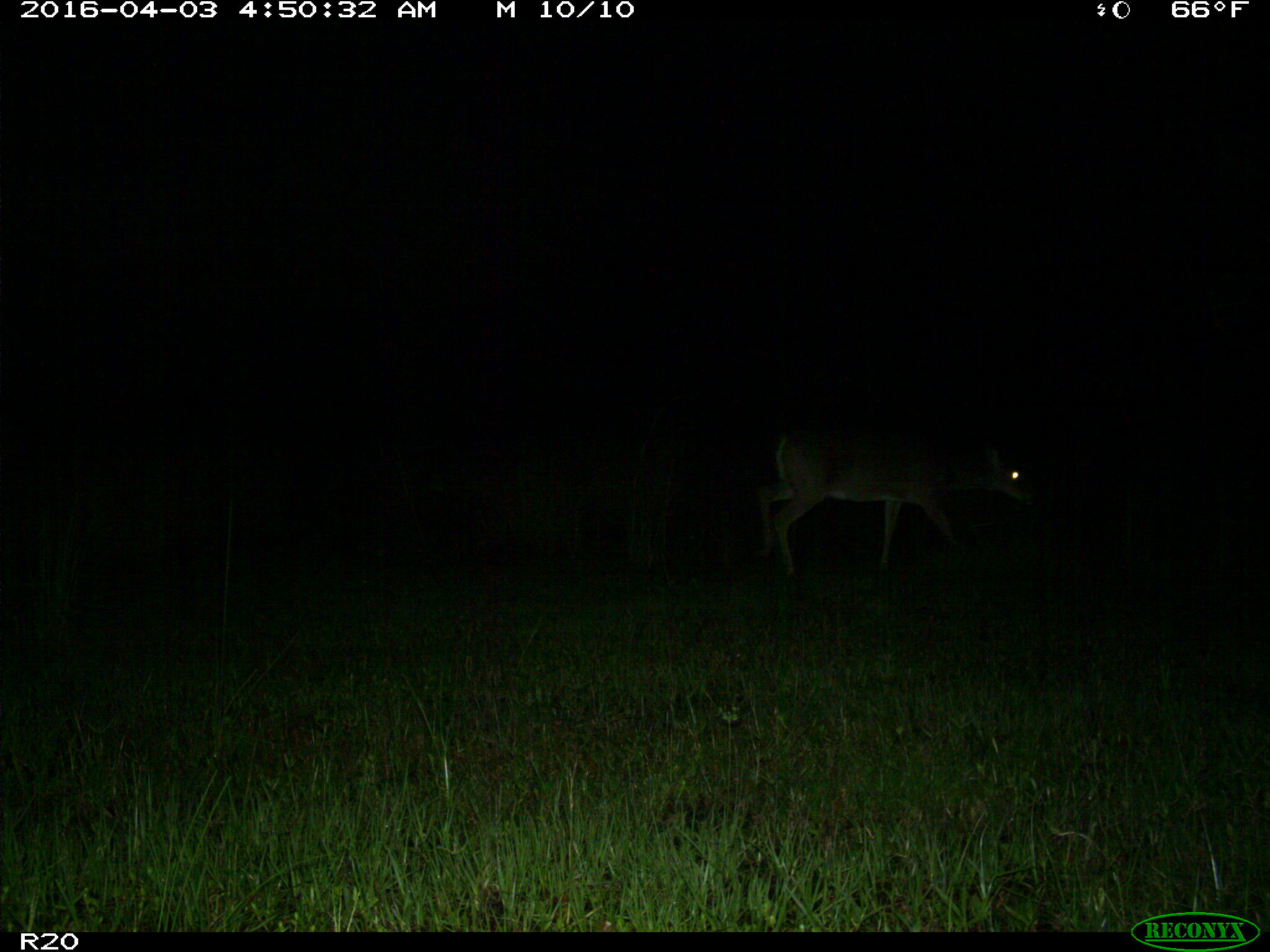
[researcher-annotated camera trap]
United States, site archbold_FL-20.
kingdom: Animalia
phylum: Chordata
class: Mammalia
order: Artiodactyla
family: Cervidae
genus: Odocoileus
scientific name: Odocoileus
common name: deer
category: unidentified deer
Unidentified deer (deer) (Odocoileus).